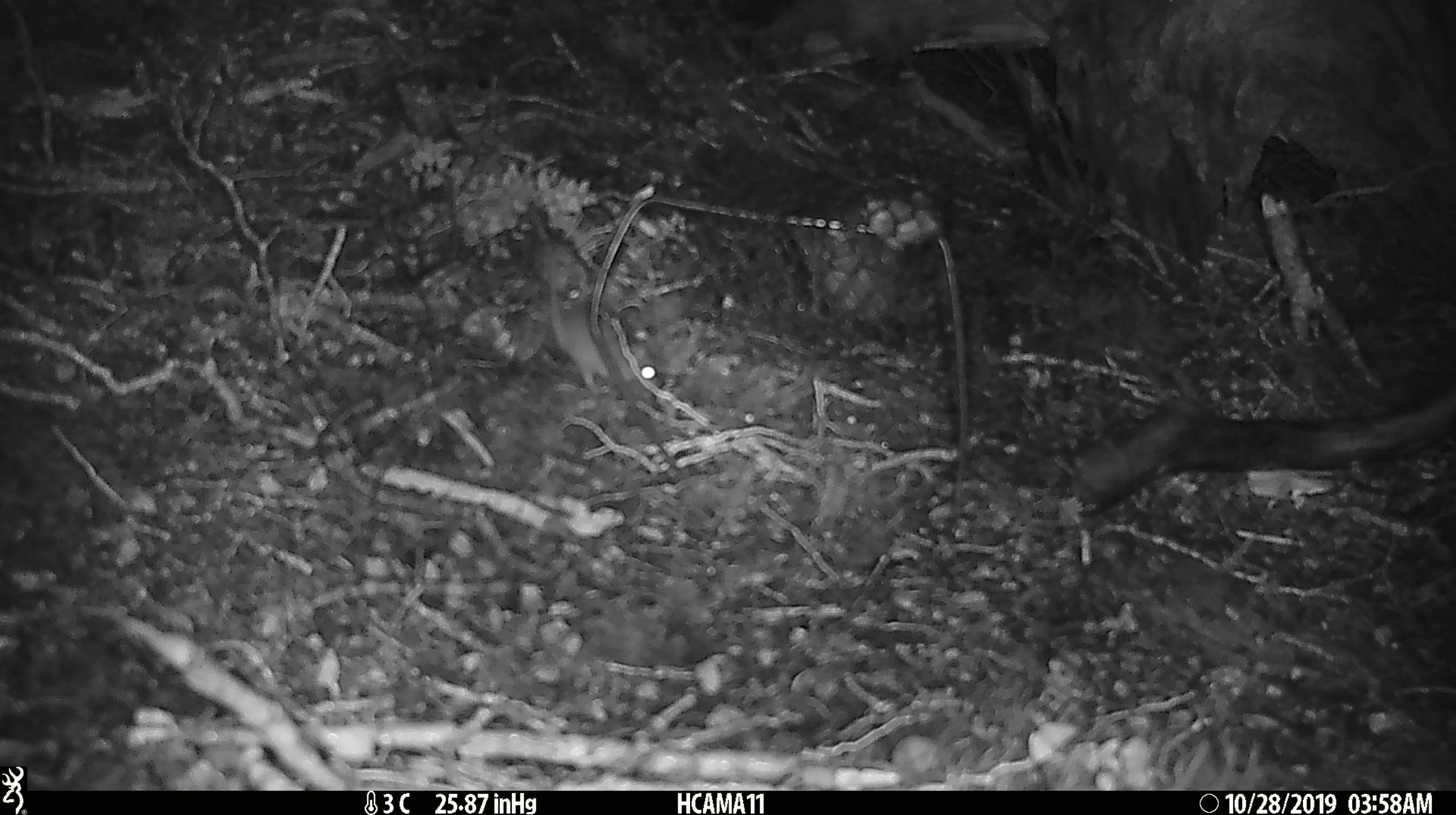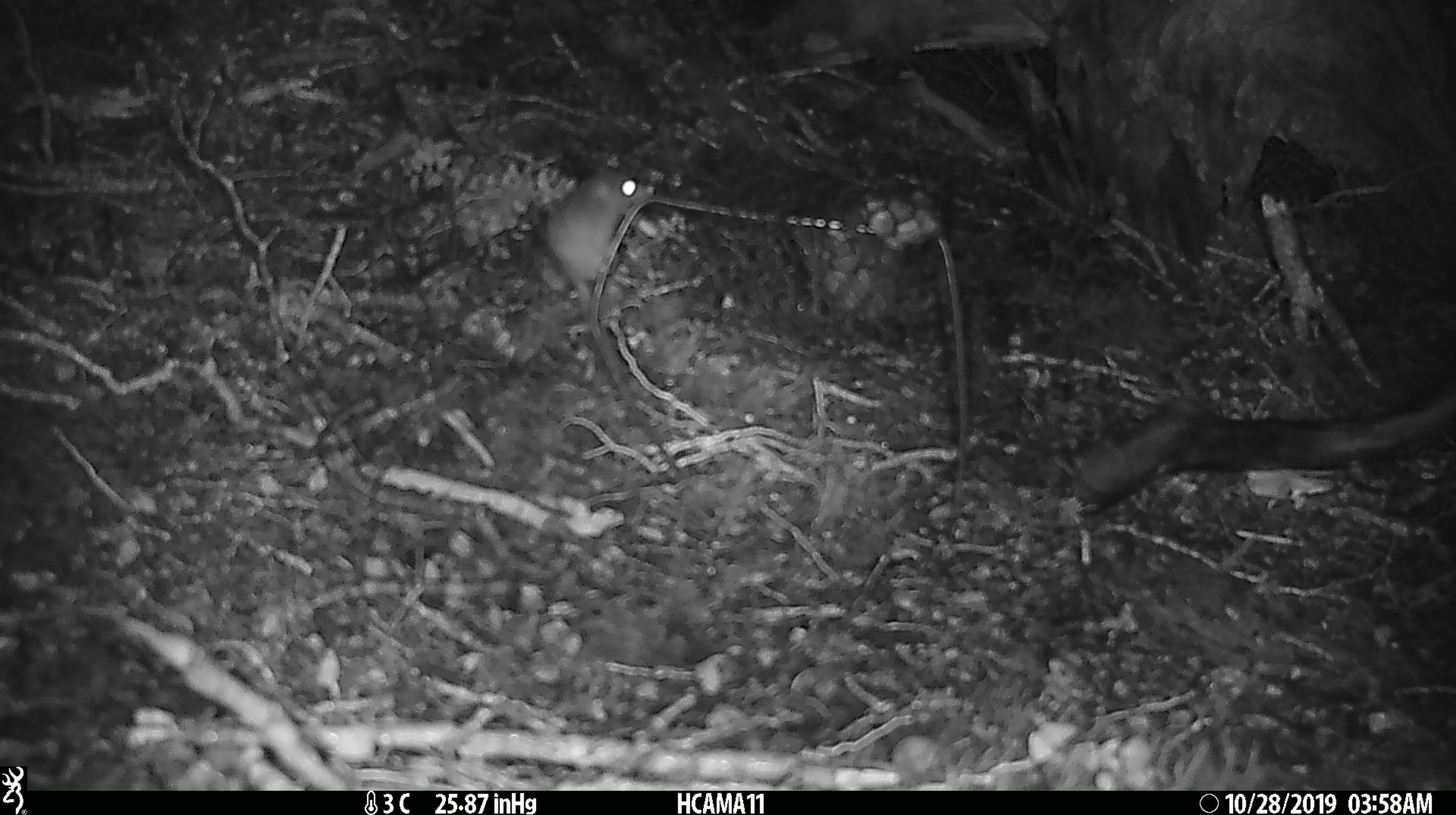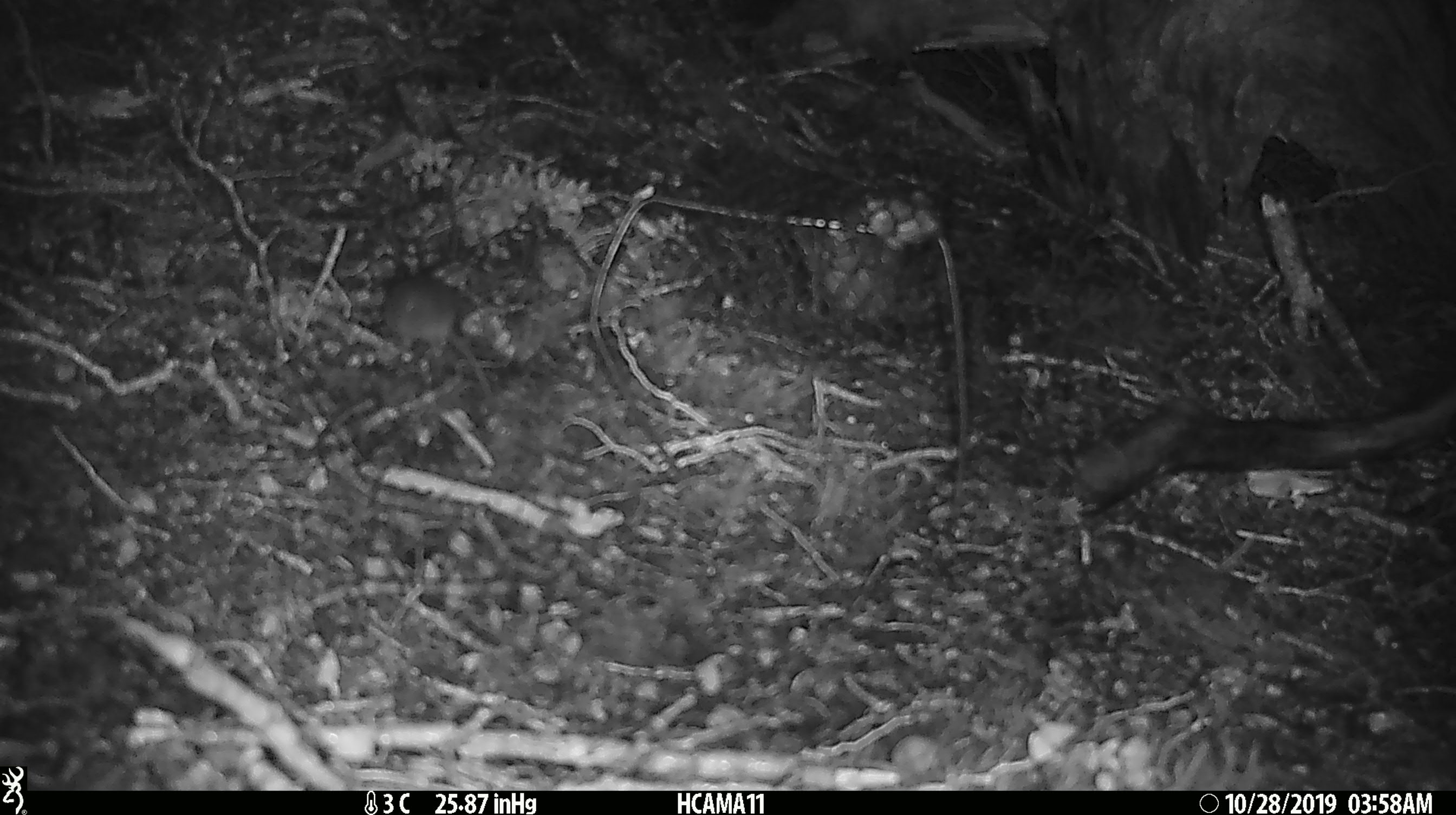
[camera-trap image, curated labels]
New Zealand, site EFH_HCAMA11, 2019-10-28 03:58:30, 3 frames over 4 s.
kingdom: Animalia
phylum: Chordata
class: Mammalia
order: Rodentia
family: Muridae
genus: Mus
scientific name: Mus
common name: mouse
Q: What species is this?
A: Mouse (Mus).